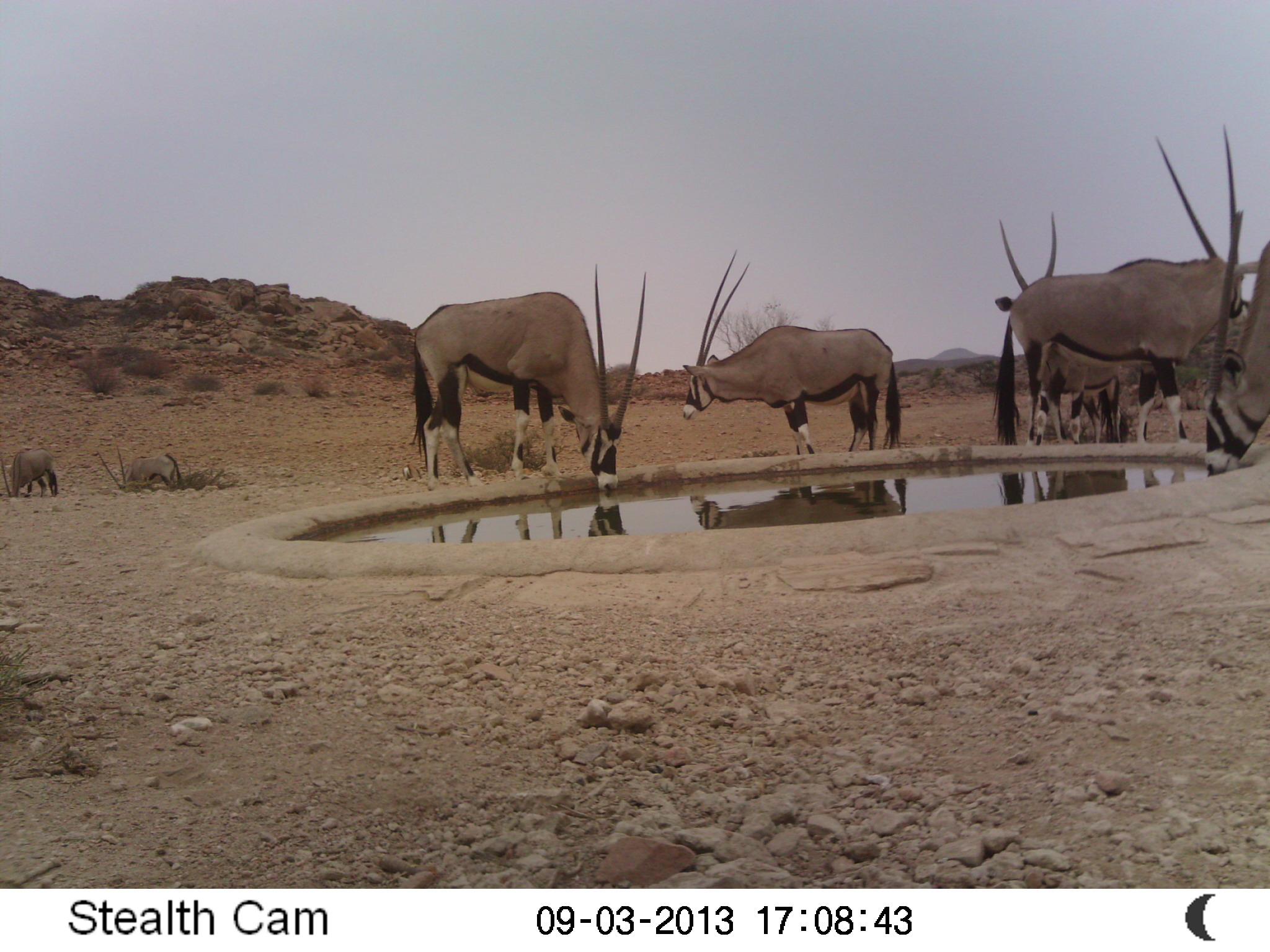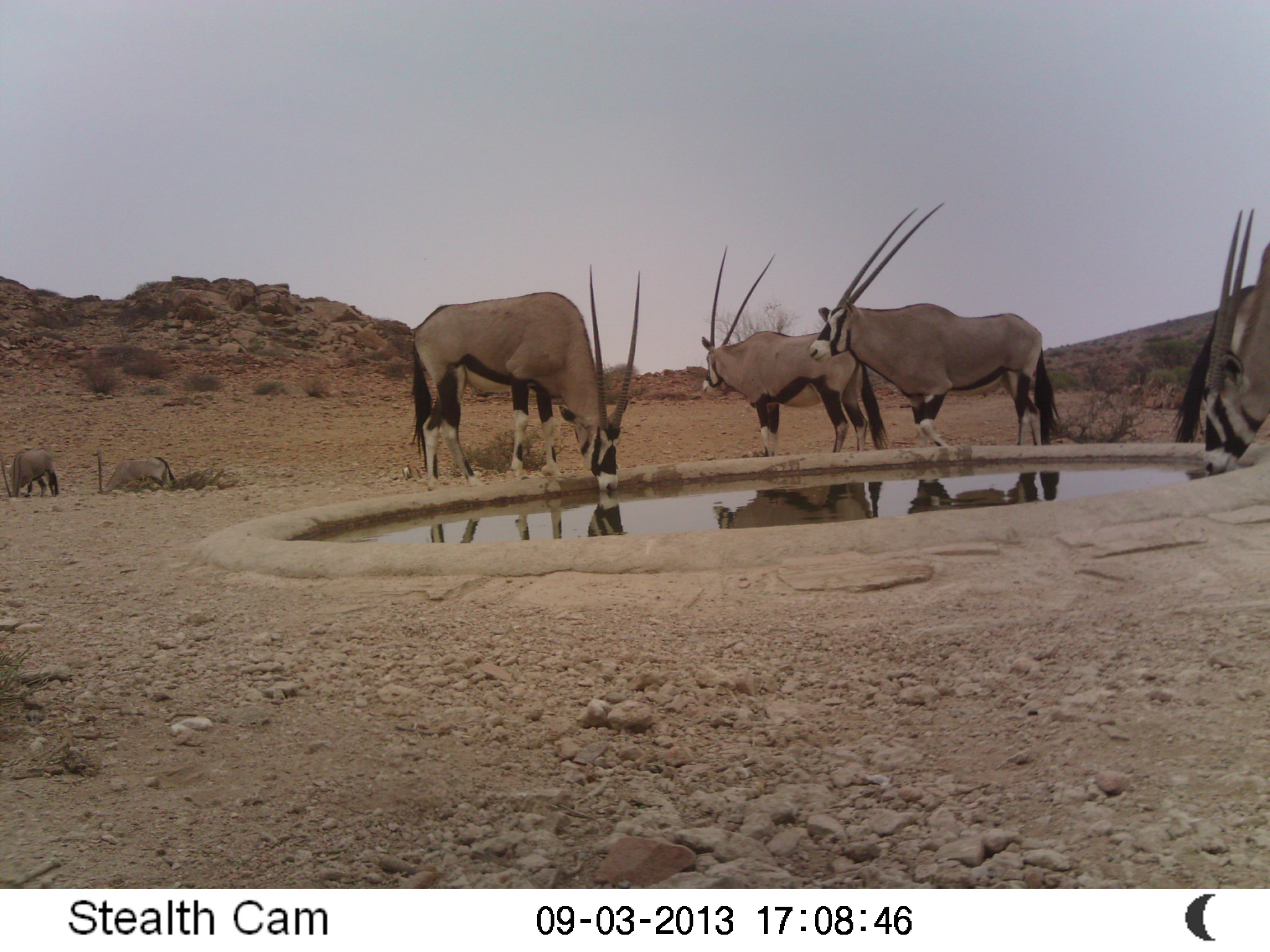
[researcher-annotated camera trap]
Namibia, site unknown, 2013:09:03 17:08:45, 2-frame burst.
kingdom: Animalia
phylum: Chordata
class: Mammalia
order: Artiodactyla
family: Bovidae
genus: Oryx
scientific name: Oryx gazella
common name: gemsbok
Oryx gazella (gemsbok).